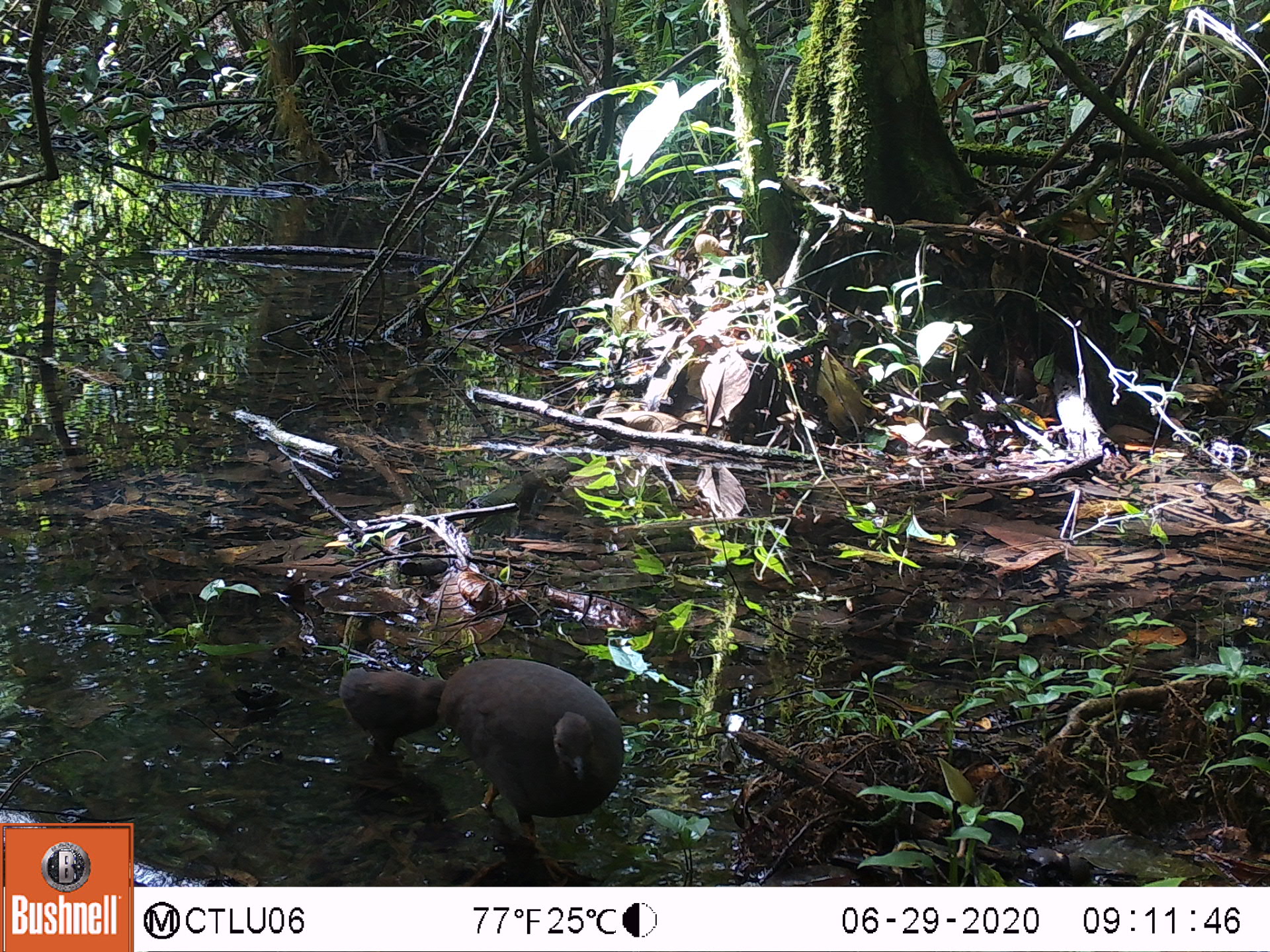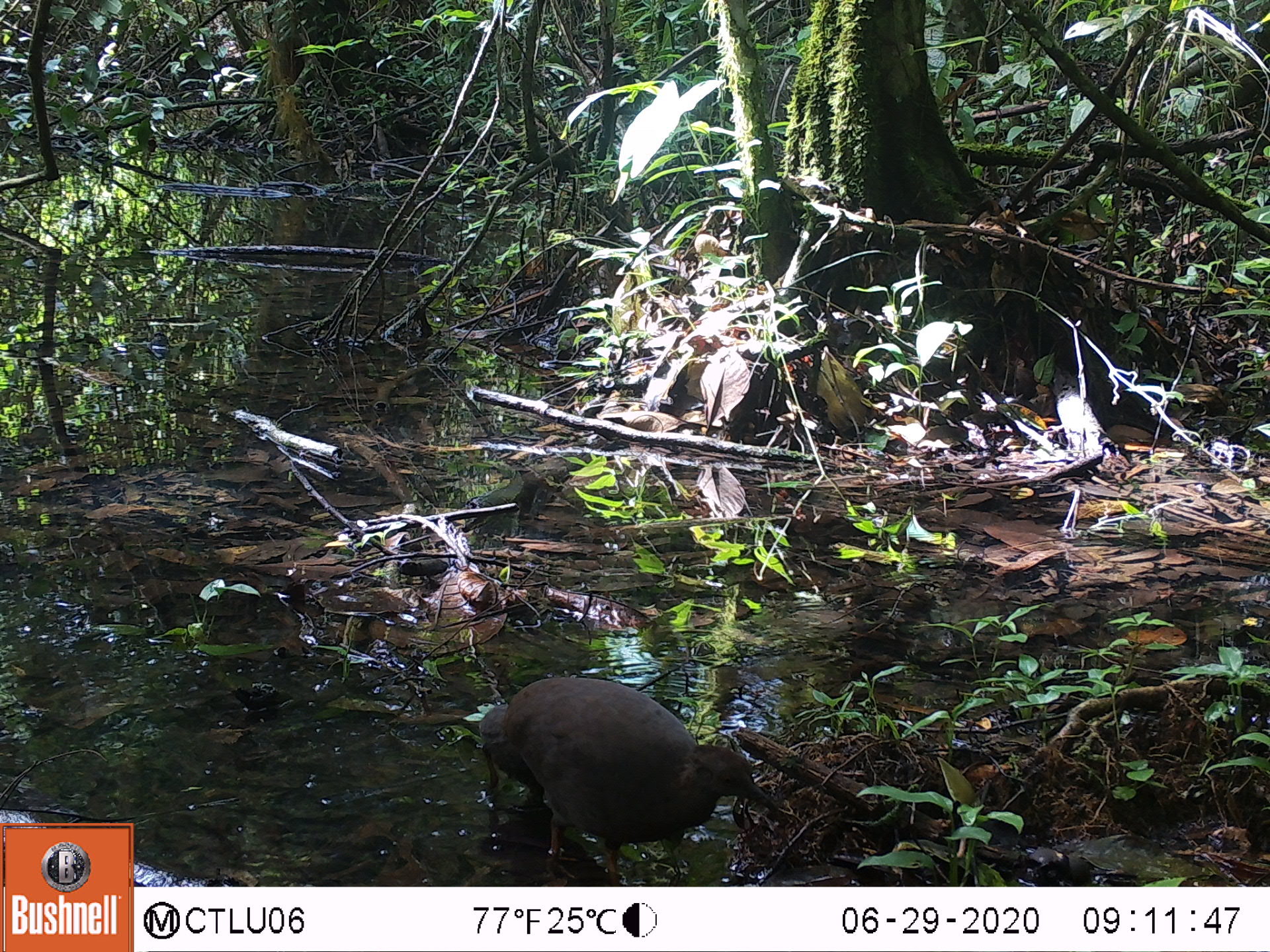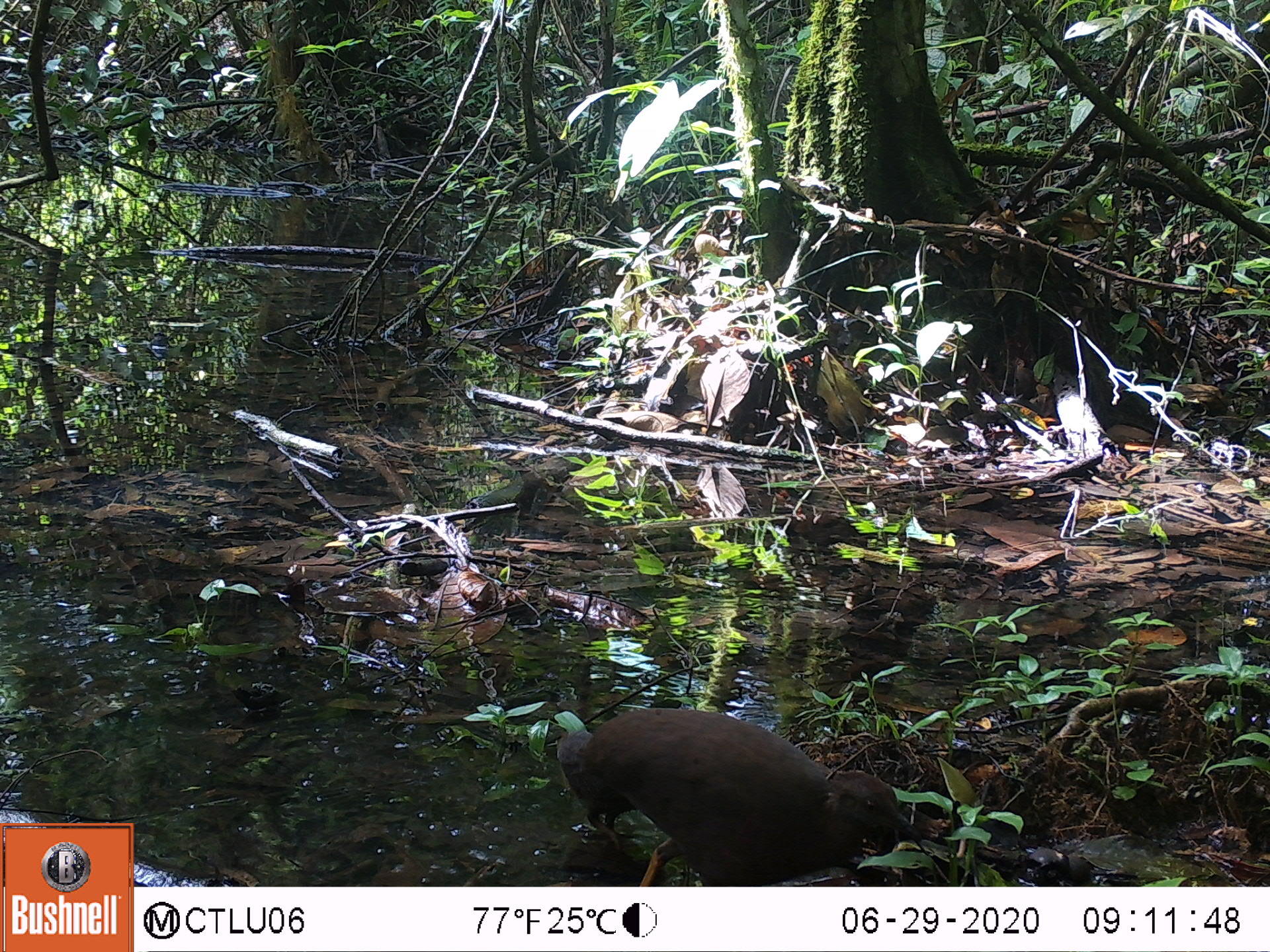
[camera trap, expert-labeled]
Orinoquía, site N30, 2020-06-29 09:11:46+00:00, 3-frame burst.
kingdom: Animalia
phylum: Chordata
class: Aves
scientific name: Aves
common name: bird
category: unknown bird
Unknown bird (bird) (Aves).